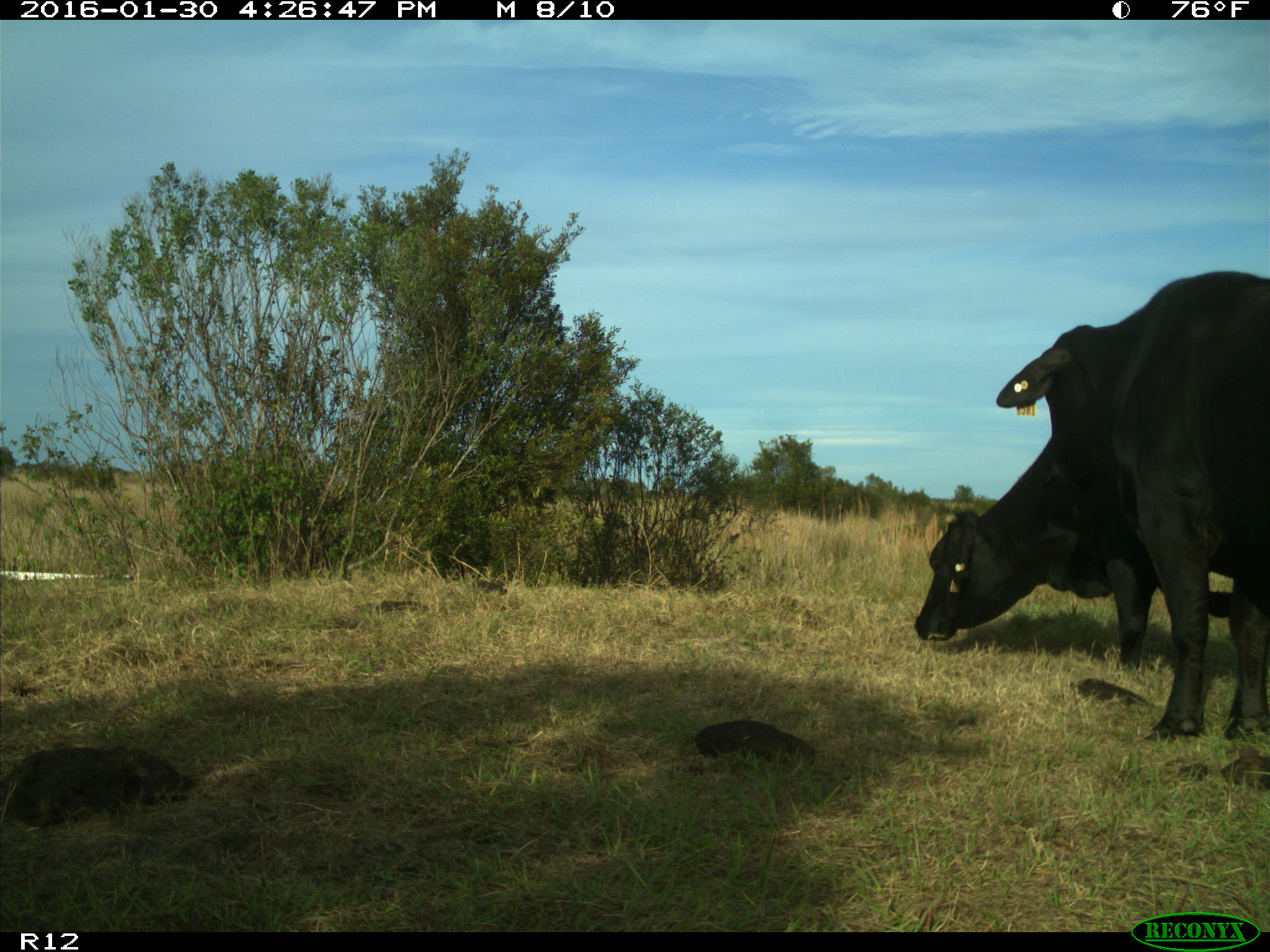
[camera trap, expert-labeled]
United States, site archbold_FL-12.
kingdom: Animalia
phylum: Chordata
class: Mammalia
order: Artiodactyla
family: Bovidae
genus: Bos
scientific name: Bos taurus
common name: domestic cow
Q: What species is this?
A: Bos taurus (domestic cow).